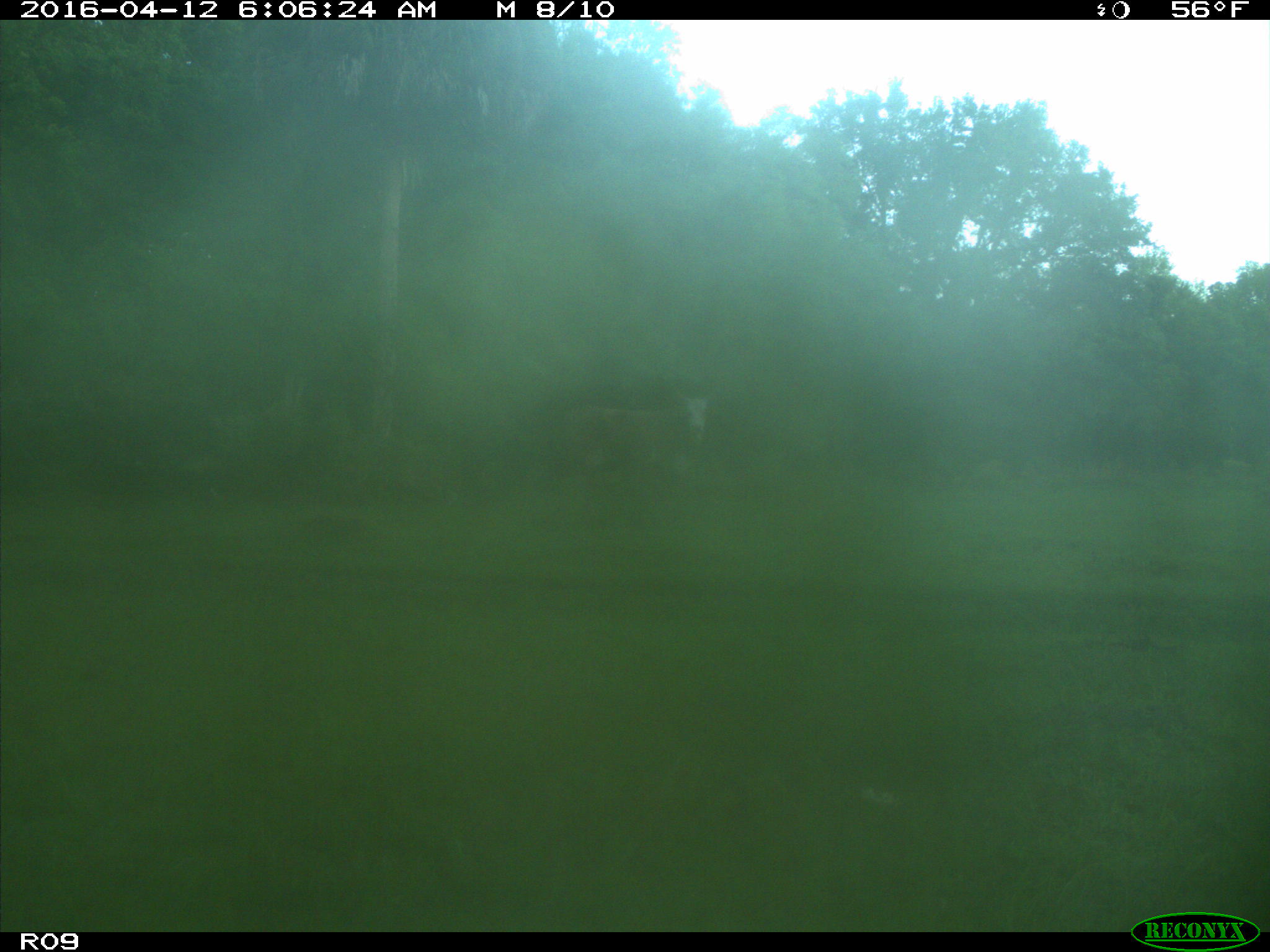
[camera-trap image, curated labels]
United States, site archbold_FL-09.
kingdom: Animalia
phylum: Chordata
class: Mammalia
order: Artiodactyla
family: Bovidae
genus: Bos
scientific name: Bos taurus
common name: domestic cow